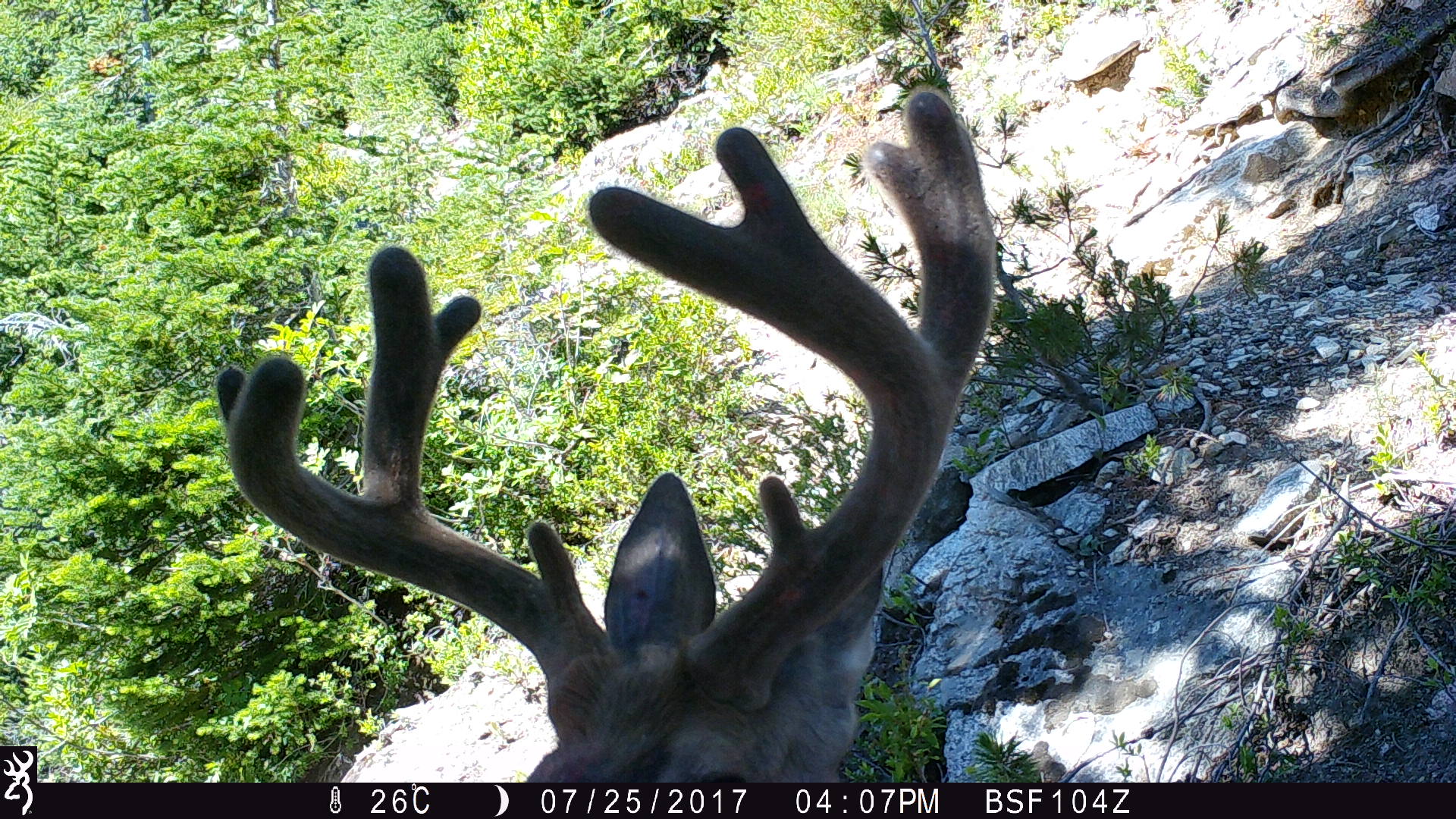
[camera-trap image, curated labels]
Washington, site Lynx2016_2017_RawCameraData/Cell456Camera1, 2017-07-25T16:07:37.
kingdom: Animalia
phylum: Chordata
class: Mammalia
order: Artiodactyla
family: Cervidae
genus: Odocoileus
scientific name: Odocoileus hemionus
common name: mule deer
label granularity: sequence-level